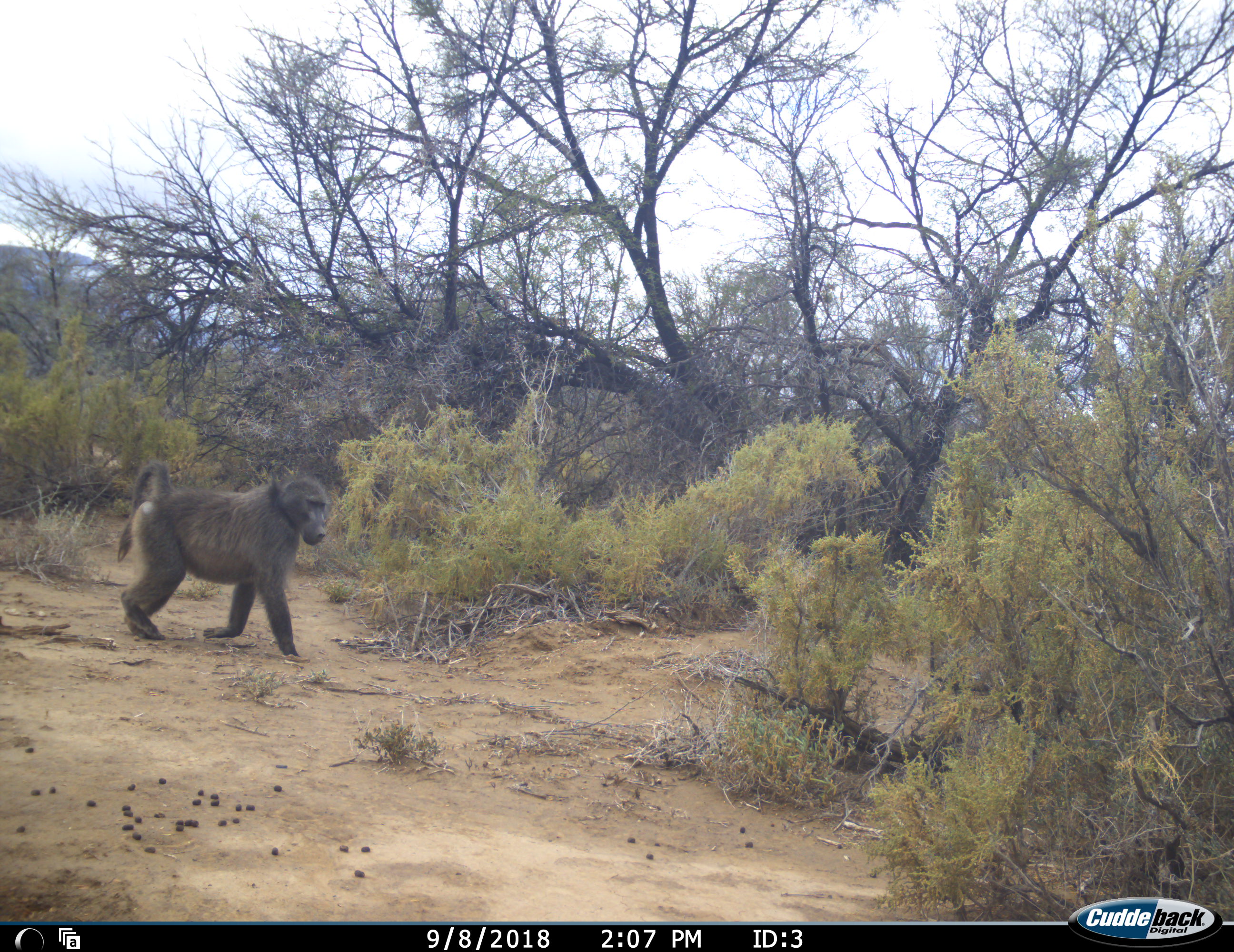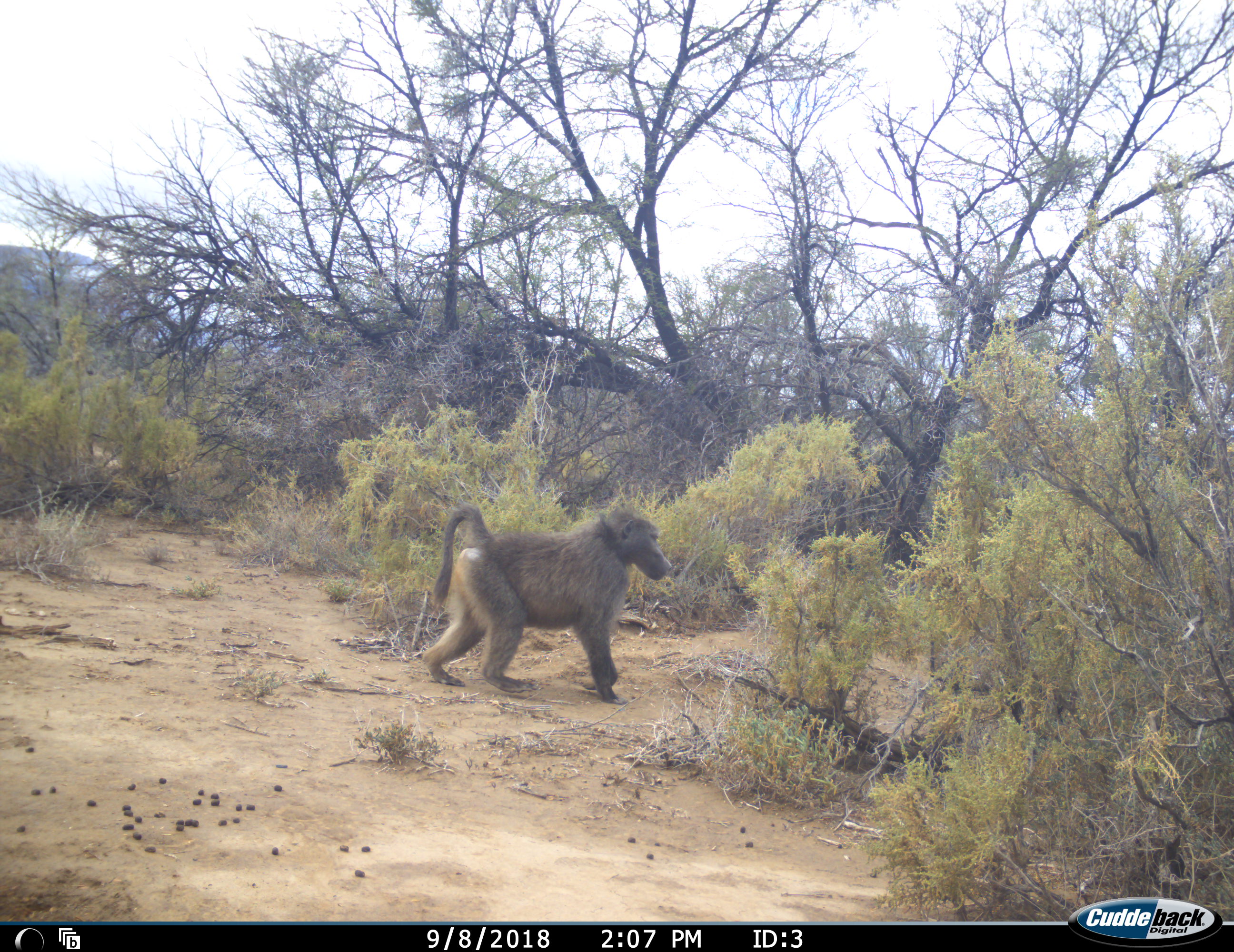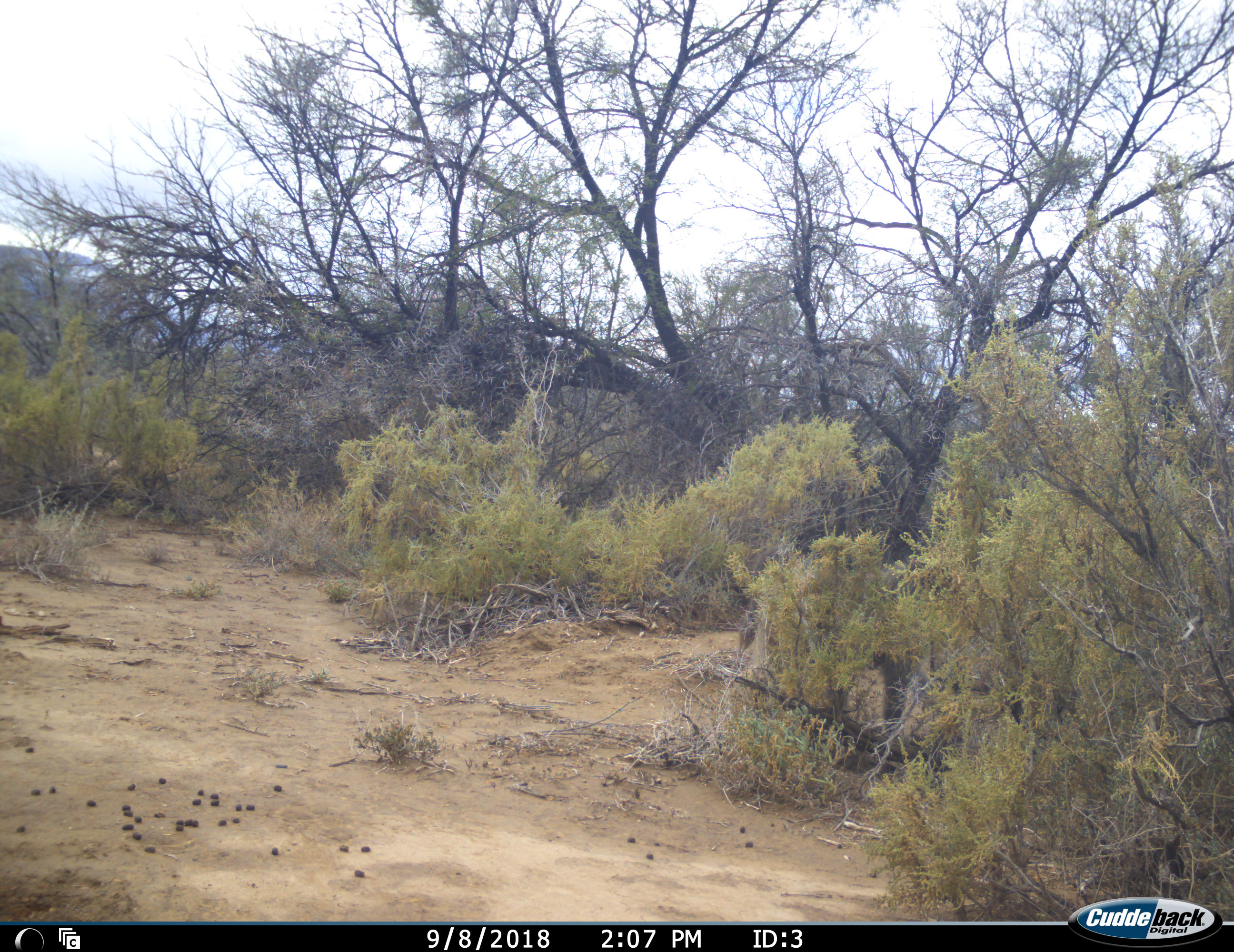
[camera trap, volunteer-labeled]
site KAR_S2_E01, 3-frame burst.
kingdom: Animalia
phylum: Chordata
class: Mammalia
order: Primates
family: Cercopithecidae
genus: Papio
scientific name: Papio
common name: baboon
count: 1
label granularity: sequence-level